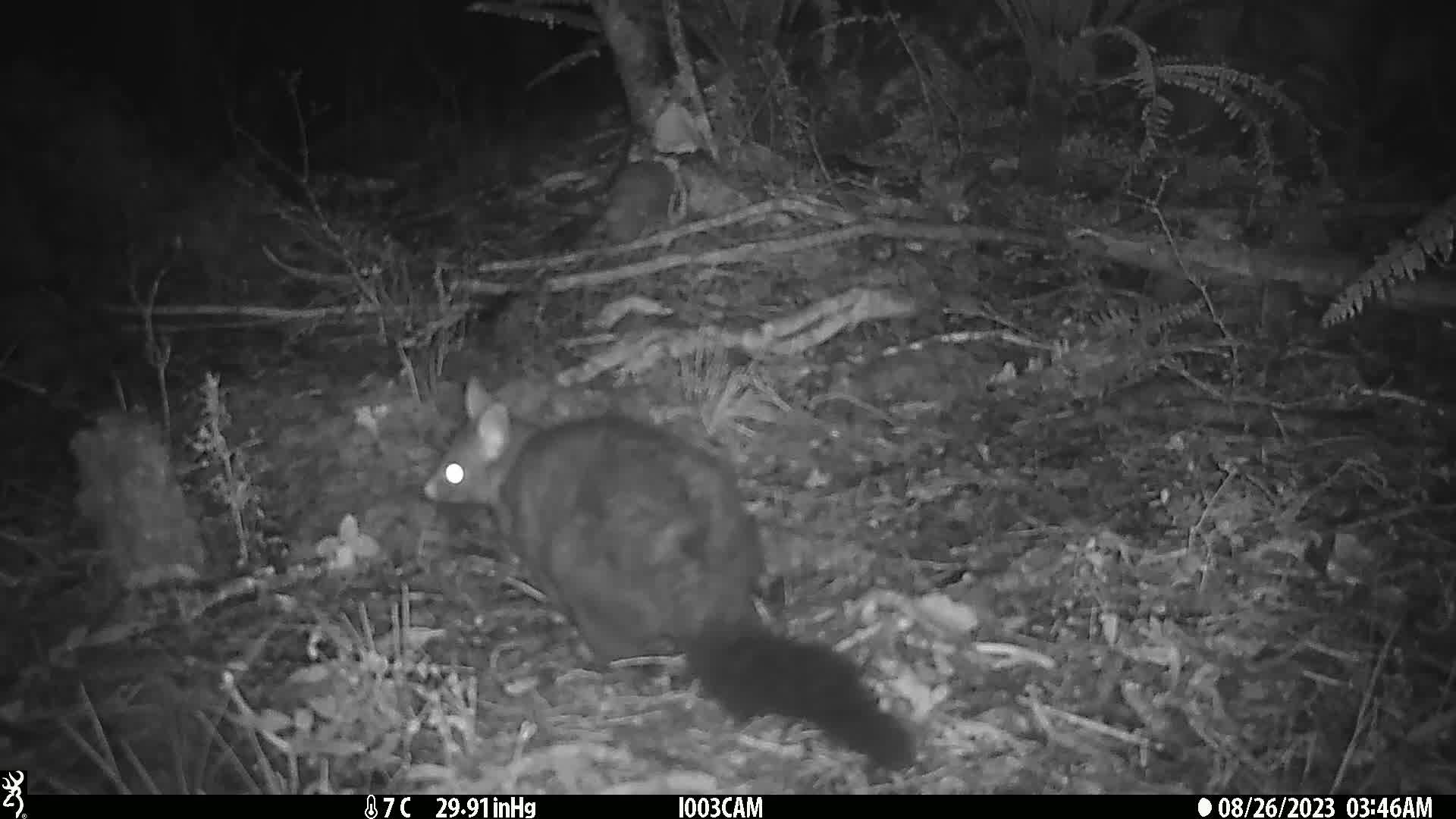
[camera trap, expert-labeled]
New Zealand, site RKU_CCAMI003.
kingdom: Animalia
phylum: Chordata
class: Mammalia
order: Diprotodontia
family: Phalangeridae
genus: Trichosurus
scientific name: Trichosurus vulpecula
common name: common brushtail possum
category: possum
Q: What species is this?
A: Possum (common brushtail possum) (Trichosurus vulpecula).